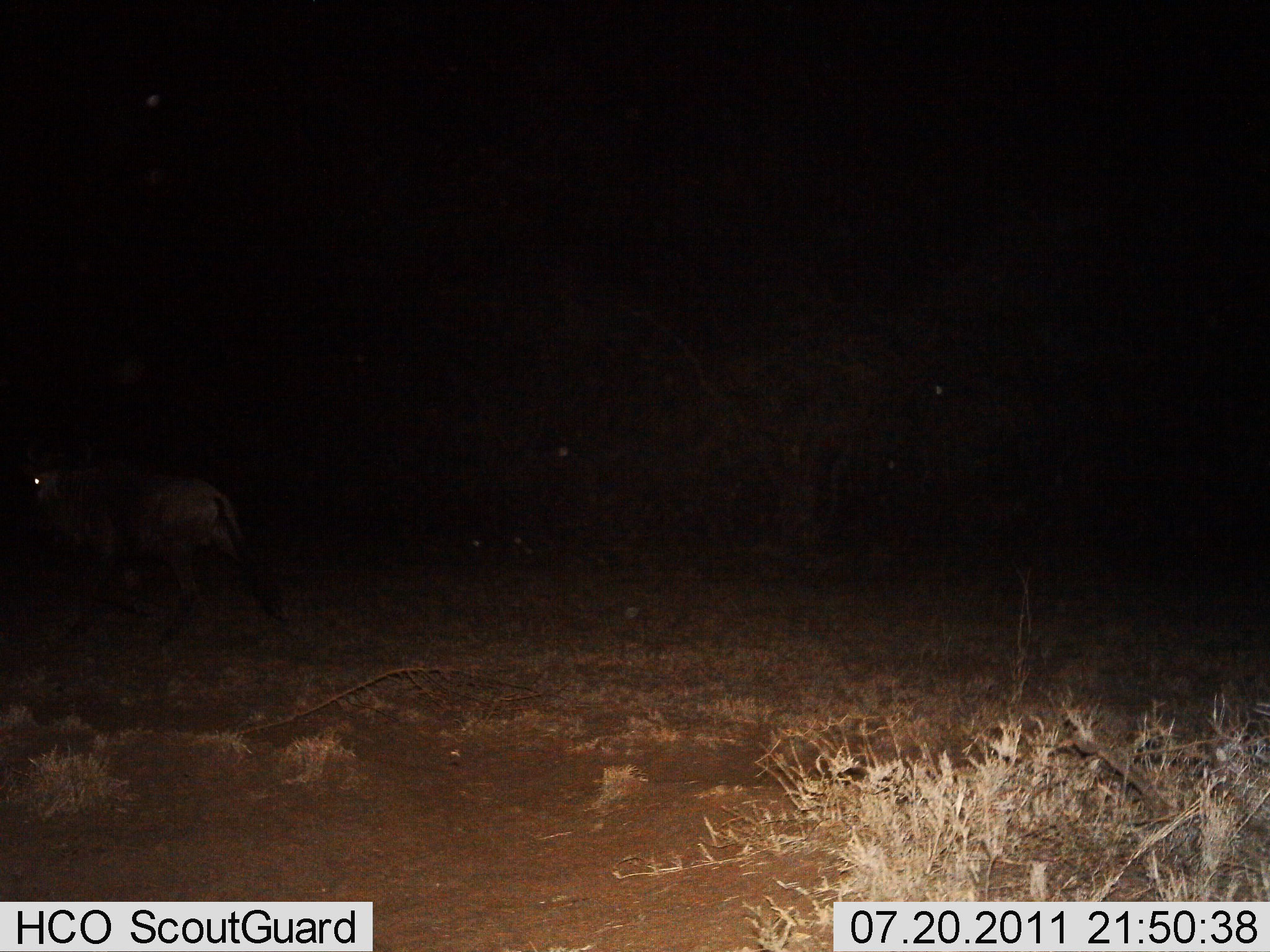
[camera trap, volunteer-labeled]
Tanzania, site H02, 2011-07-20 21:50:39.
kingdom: Animalia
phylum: Chordata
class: Mammalia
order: Artiodactyla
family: Bovidae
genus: Connochaetes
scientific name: Connochaetes taurinus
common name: blue wildebeest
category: wildebeest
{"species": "wildebeest (blue wildebeest) (Connochaetes taurinus)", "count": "1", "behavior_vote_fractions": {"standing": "18%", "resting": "0%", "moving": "82%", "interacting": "0%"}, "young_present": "0%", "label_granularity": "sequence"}